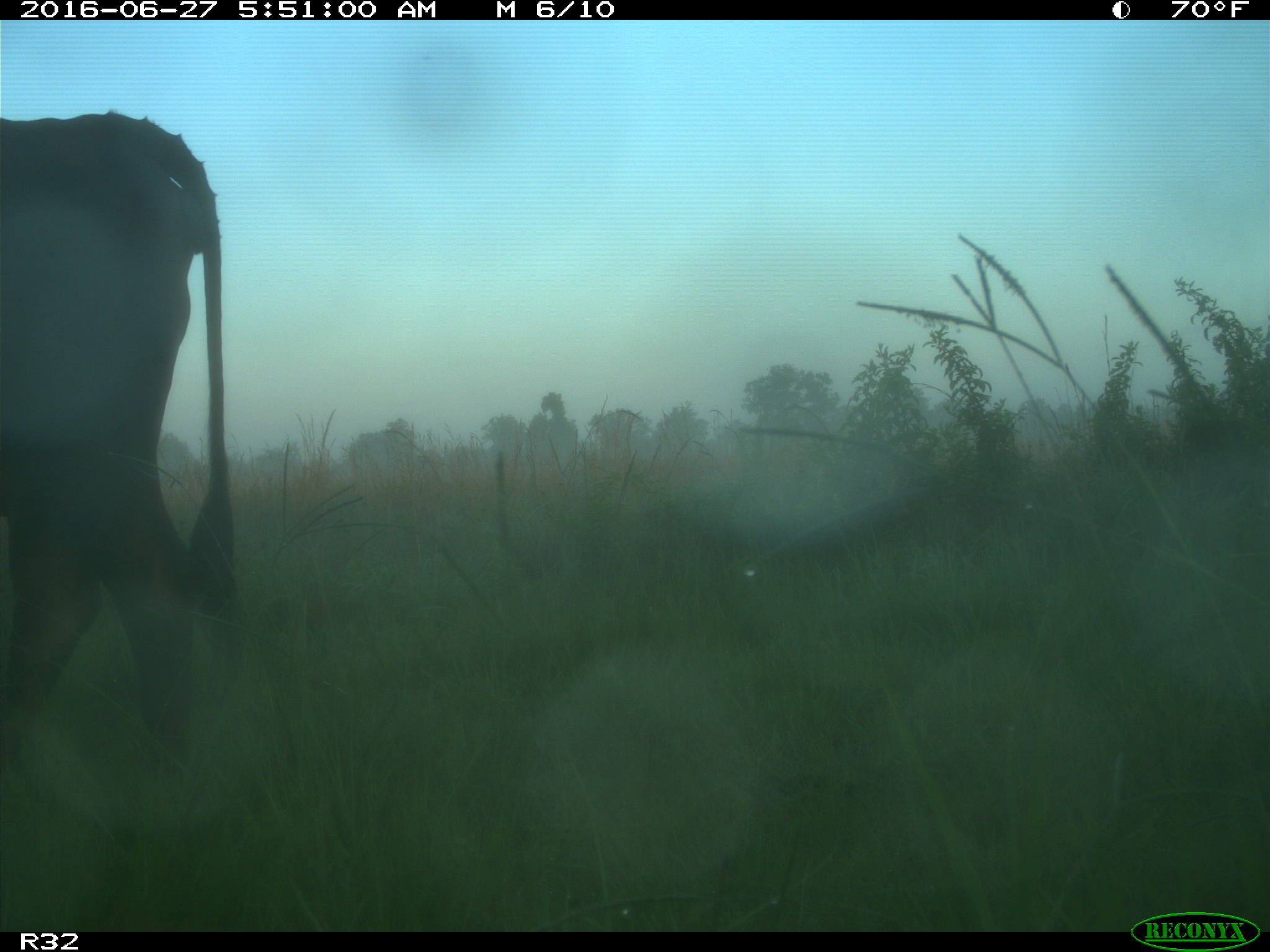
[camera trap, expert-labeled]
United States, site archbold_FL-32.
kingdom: Animalia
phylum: Chordata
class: Mammalia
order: Artiodactyla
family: Bovidae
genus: Bos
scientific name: Bos taurus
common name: domestic cow